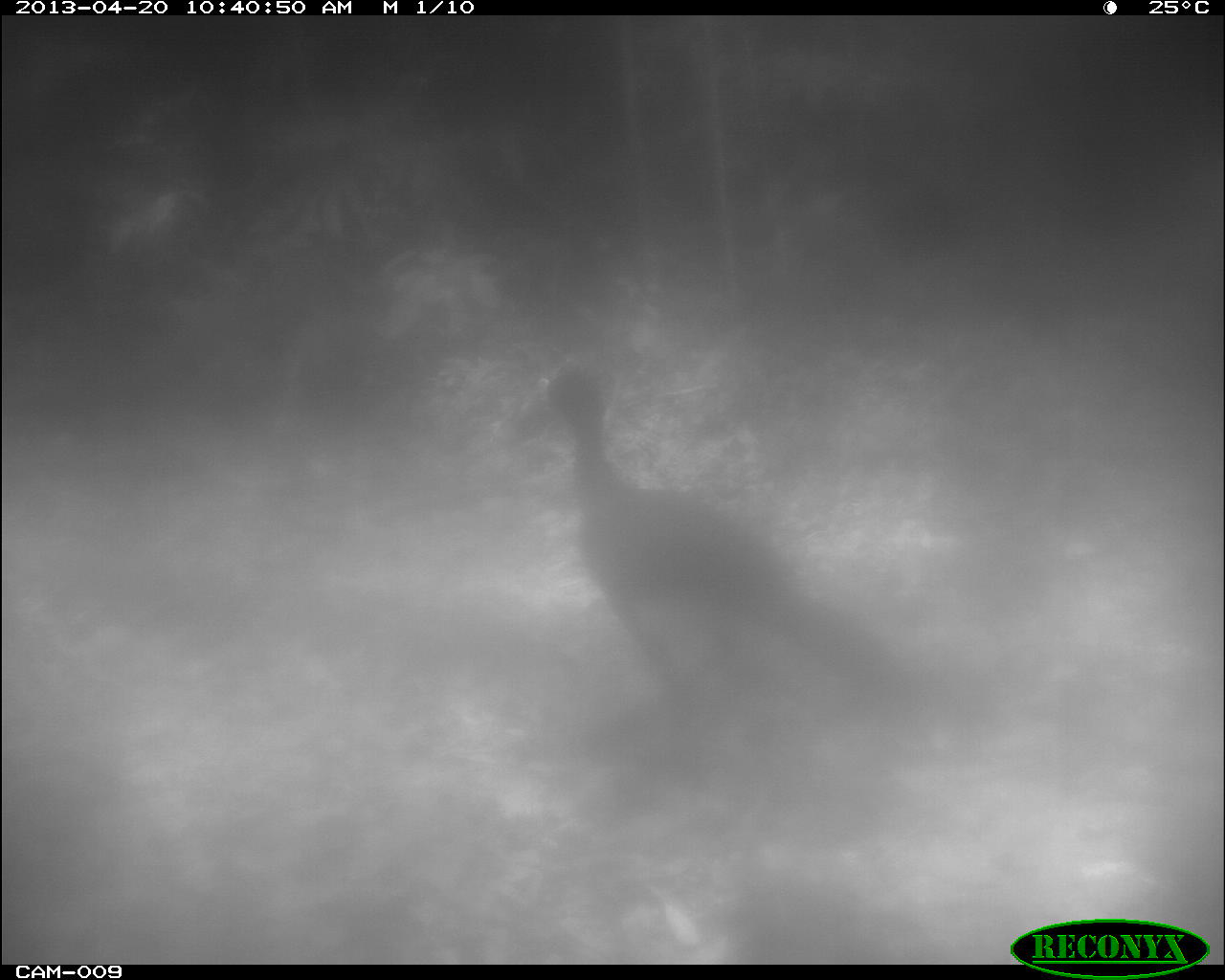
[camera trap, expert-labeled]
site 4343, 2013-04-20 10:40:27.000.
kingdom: Animalia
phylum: Chordata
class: Aves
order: Galliformes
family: Cracidae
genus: Crax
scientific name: Crax rubra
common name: great curassow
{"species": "Crax rubra (great curassow)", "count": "2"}